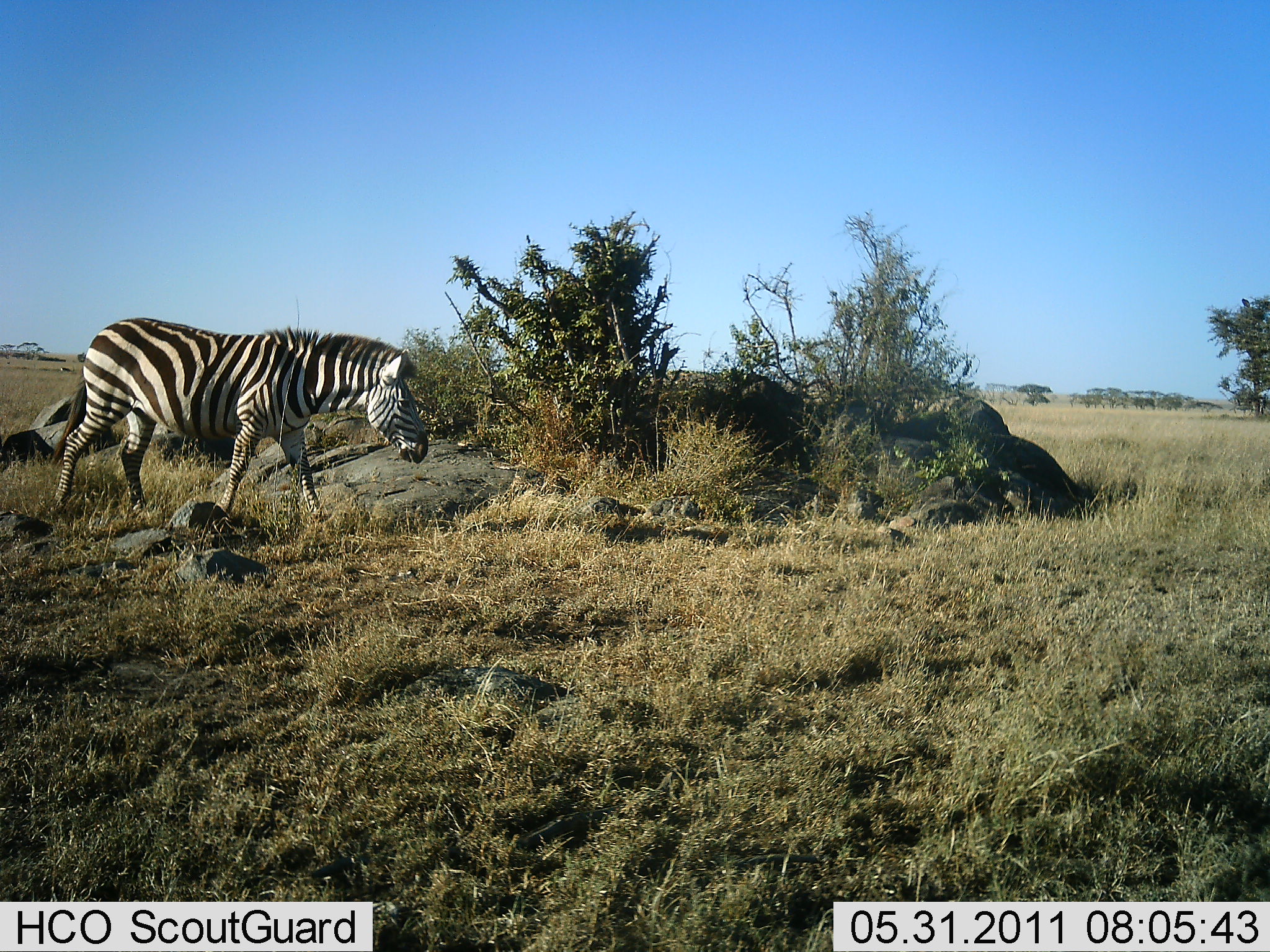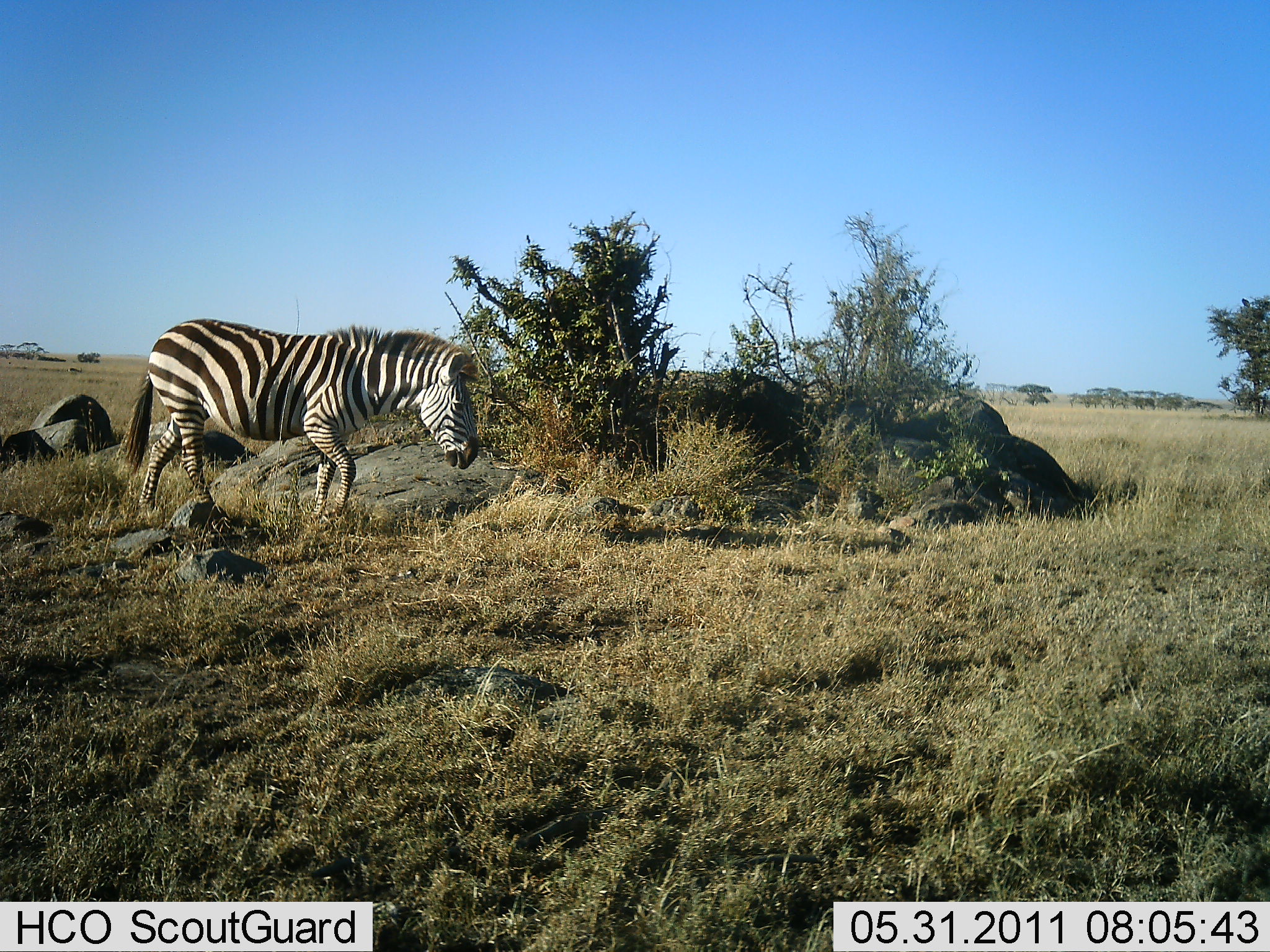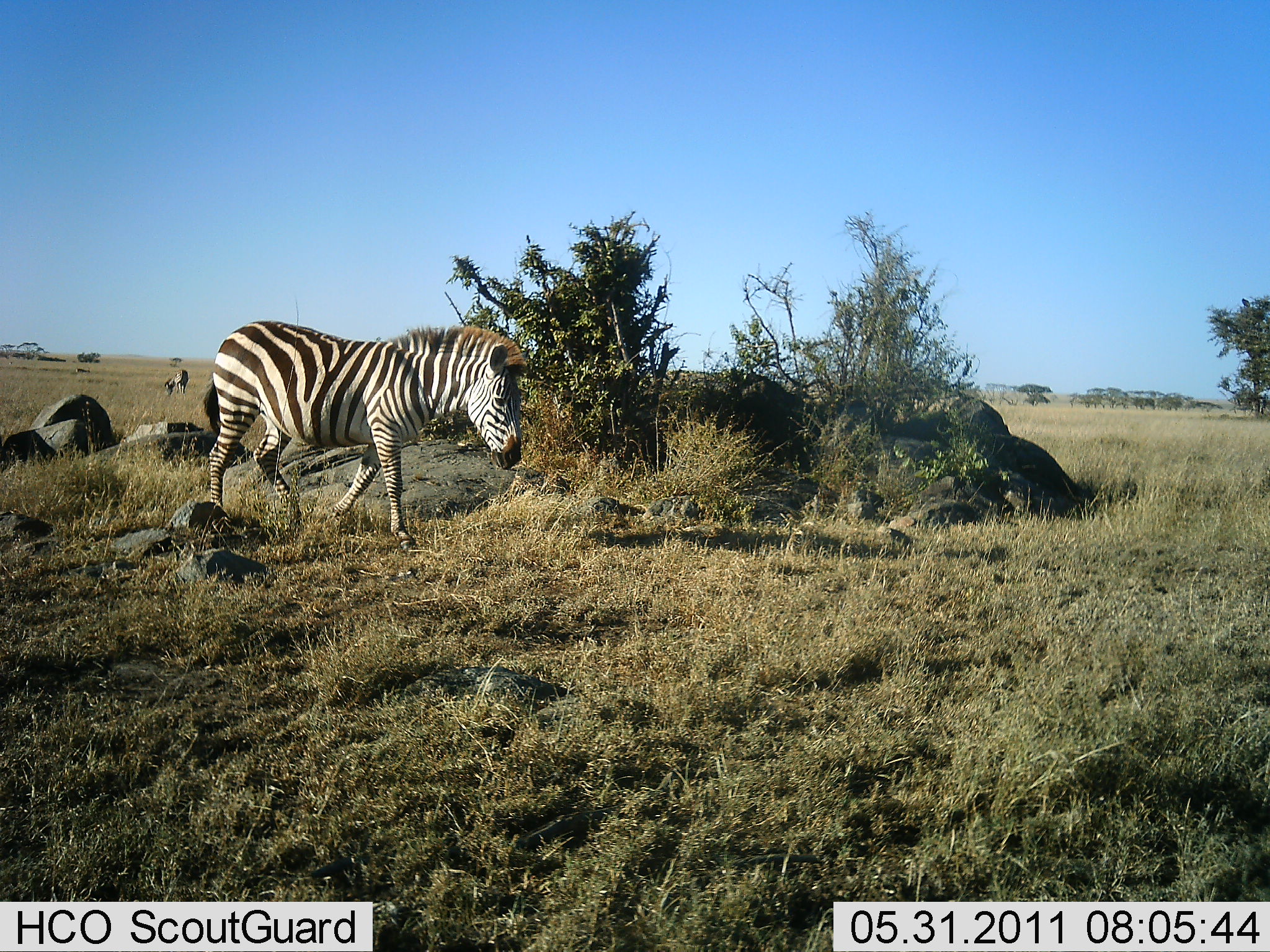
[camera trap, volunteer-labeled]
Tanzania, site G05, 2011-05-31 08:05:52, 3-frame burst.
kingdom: Animalia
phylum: Chordata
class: Mammalia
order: Perissodactyla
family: Equidae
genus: Equus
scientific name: Equus quagga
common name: plains zebra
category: zebra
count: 2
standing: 20%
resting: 0%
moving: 90%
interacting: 0%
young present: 0%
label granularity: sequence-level